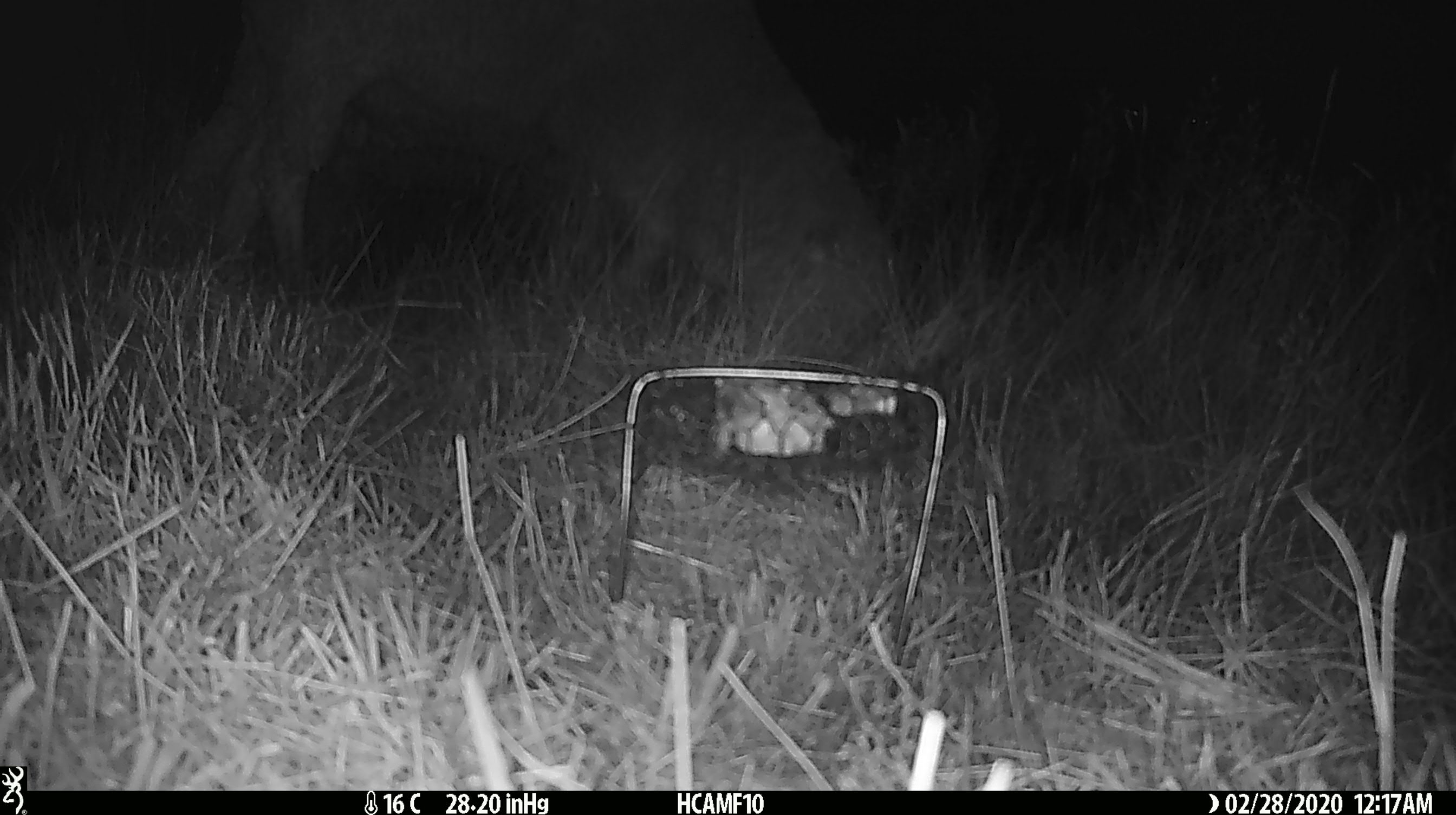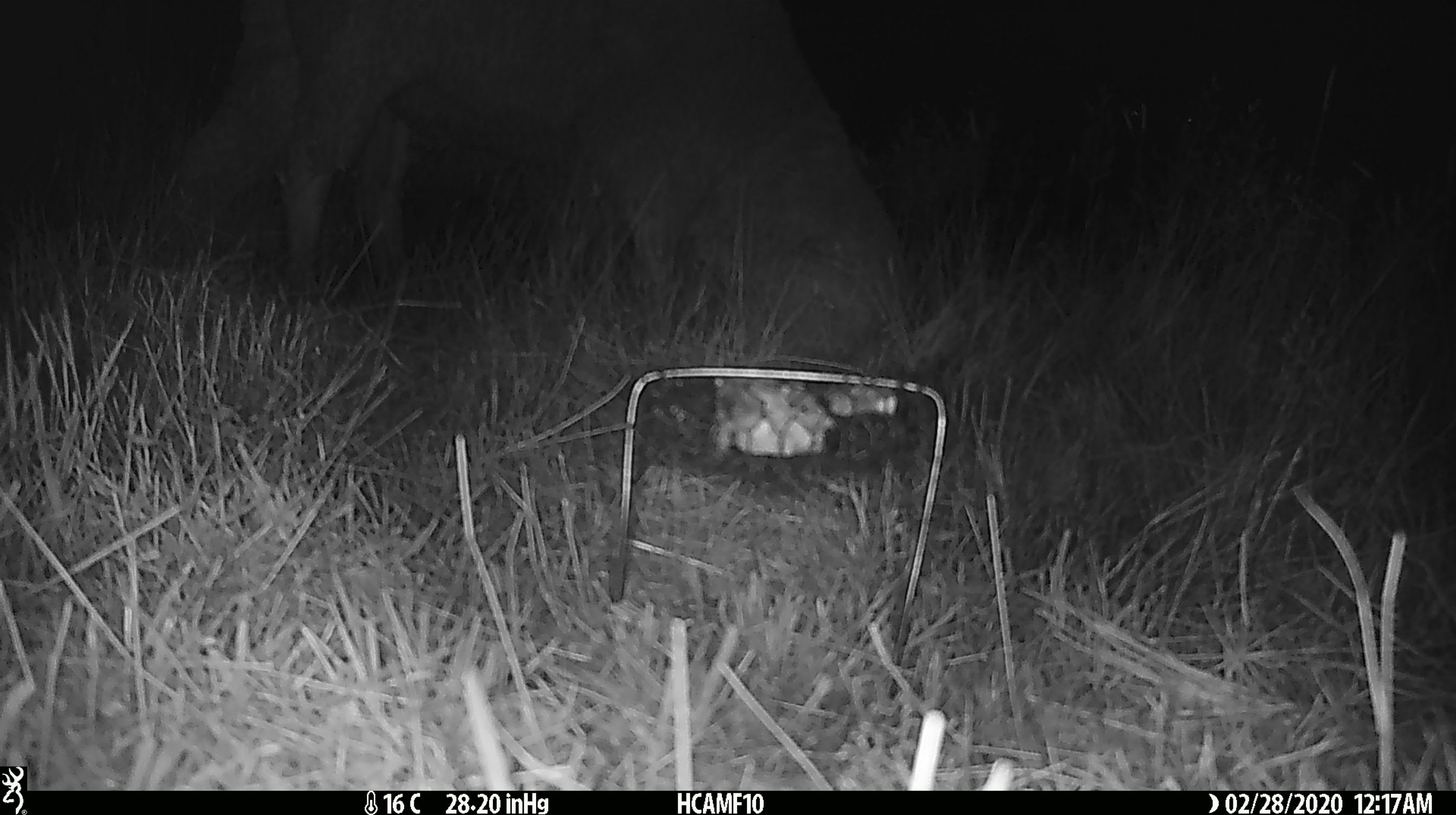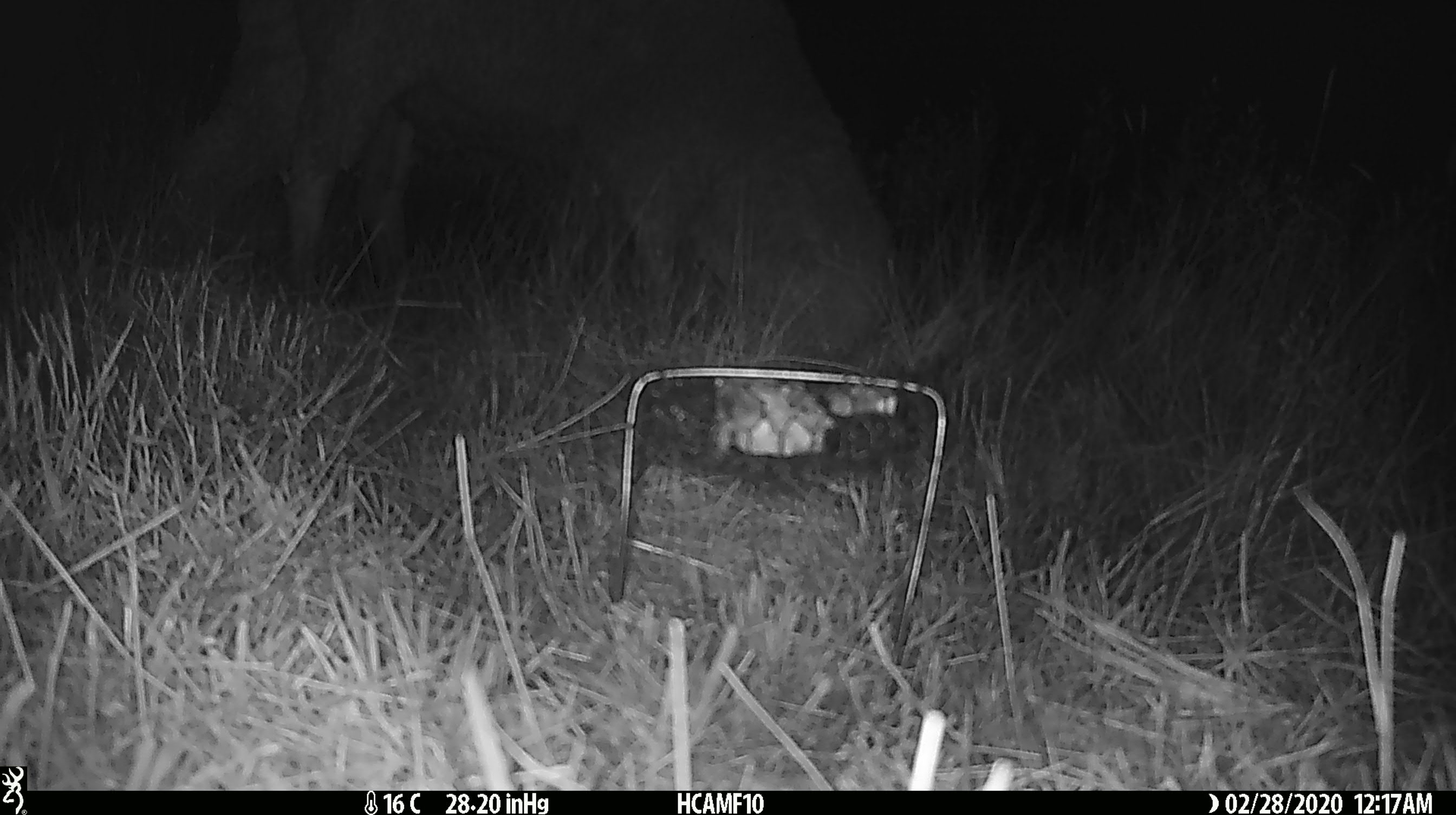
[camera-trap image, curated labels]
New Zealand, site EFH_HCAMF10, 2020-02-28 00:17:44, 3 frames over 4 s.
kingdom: Animalia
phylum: Chordata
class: Mammalia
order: Artiodactyla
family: Bovidae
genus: Ovis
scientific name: Ovis aries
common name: domestic sheep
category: sheep